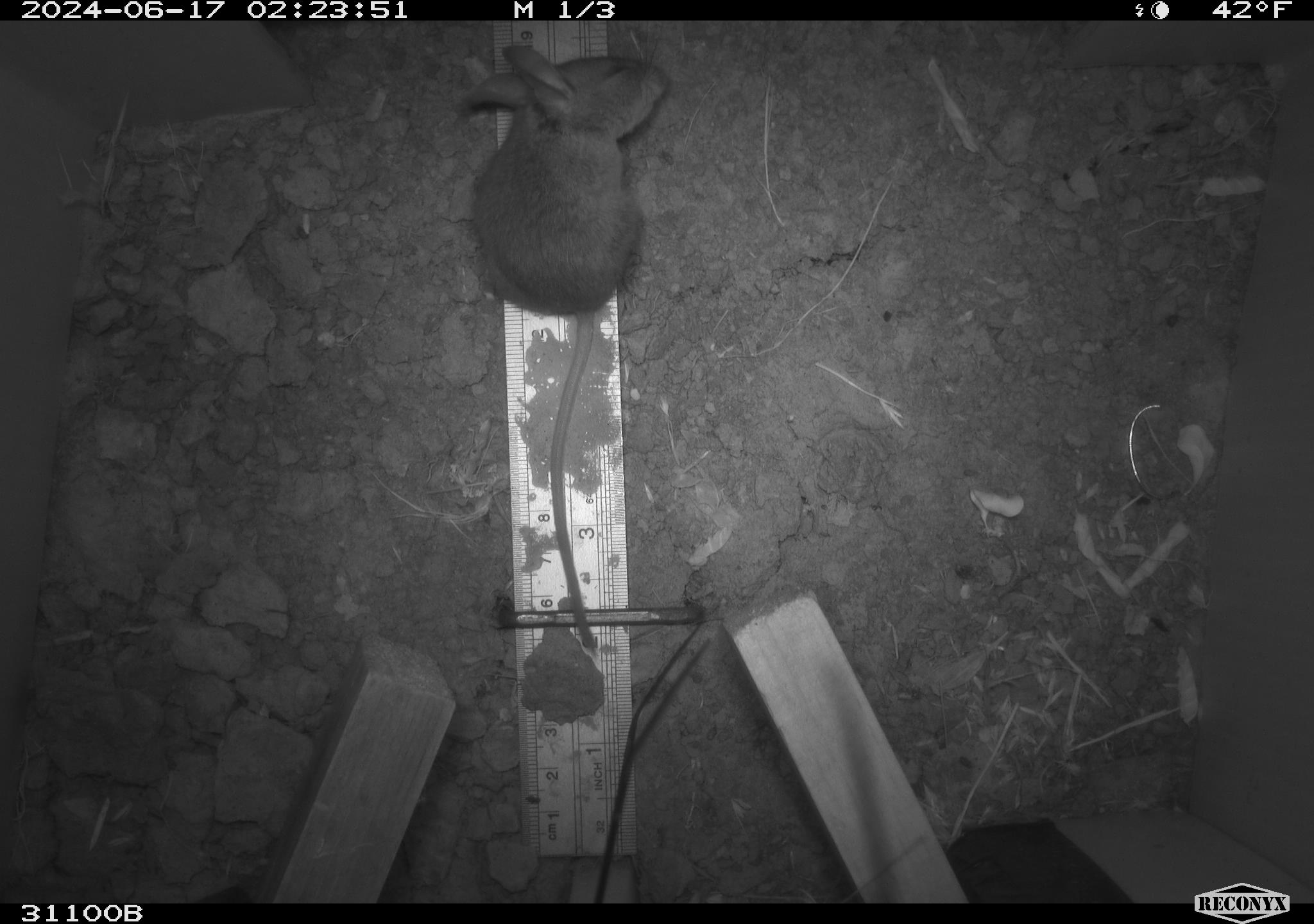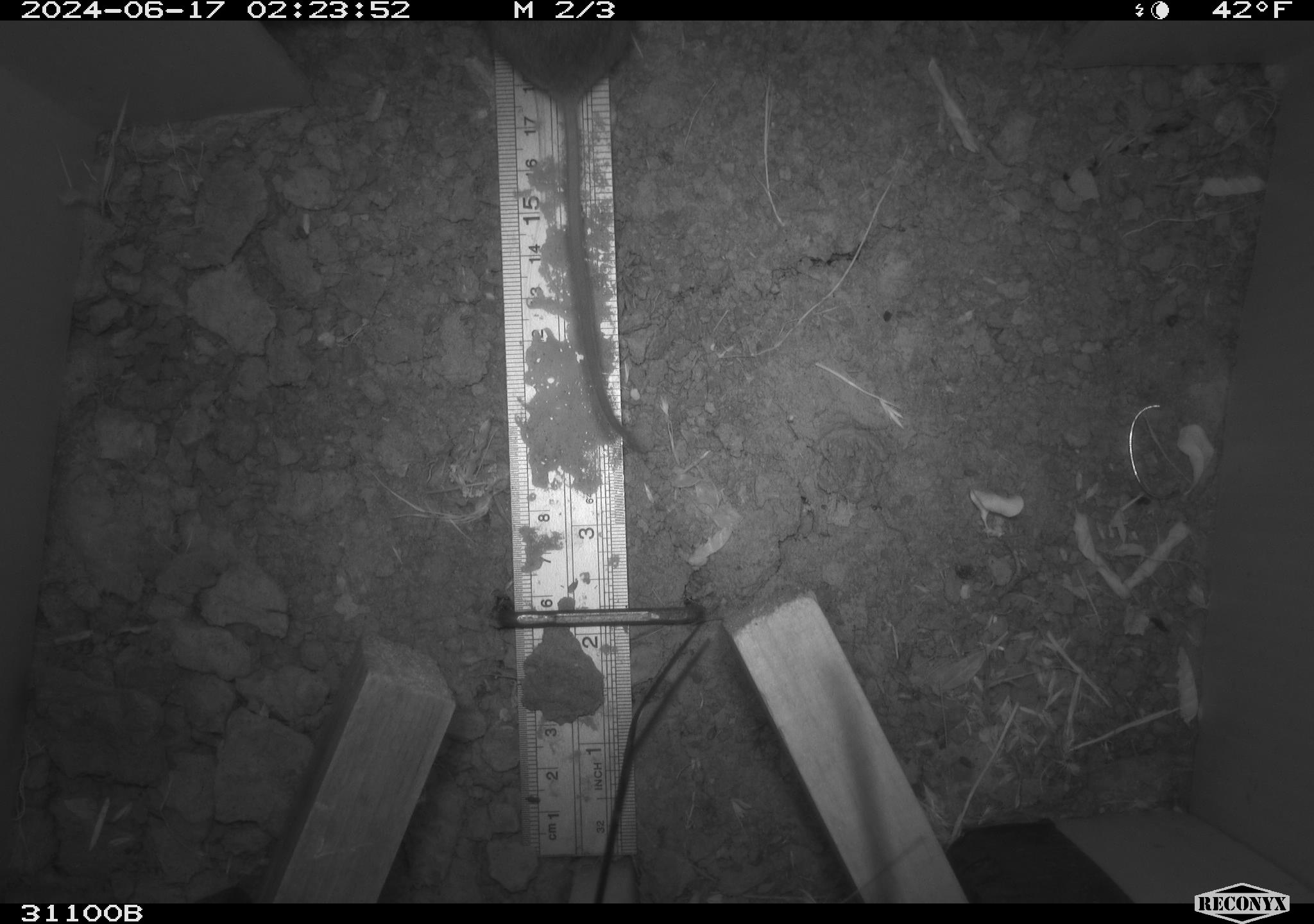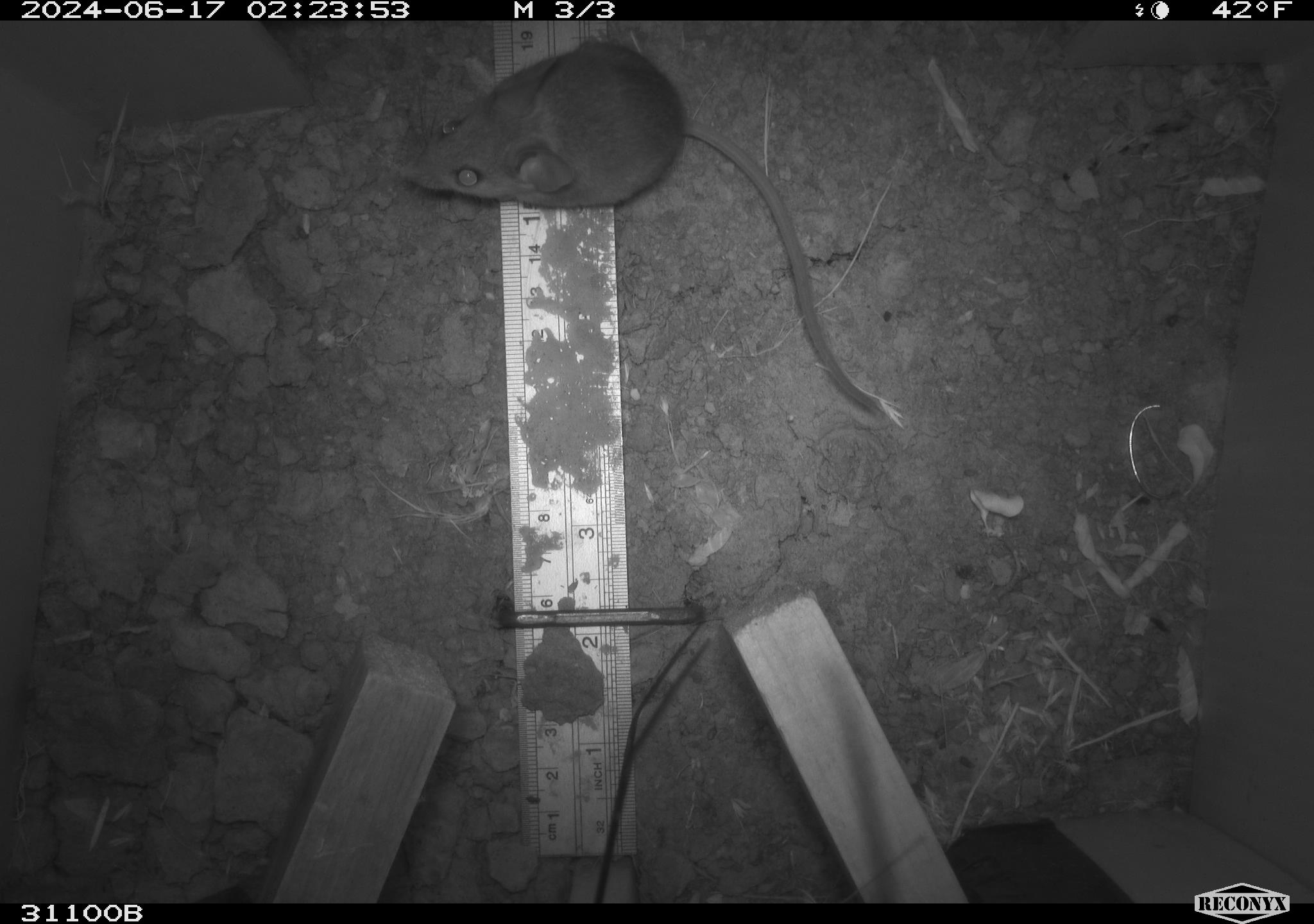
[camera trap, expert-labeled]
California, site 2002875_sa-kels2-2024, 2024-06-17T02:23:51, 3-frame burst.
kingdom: Animalia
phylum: Chordata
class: Mammalia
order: Rodentia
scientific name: Rodentia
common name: rodent